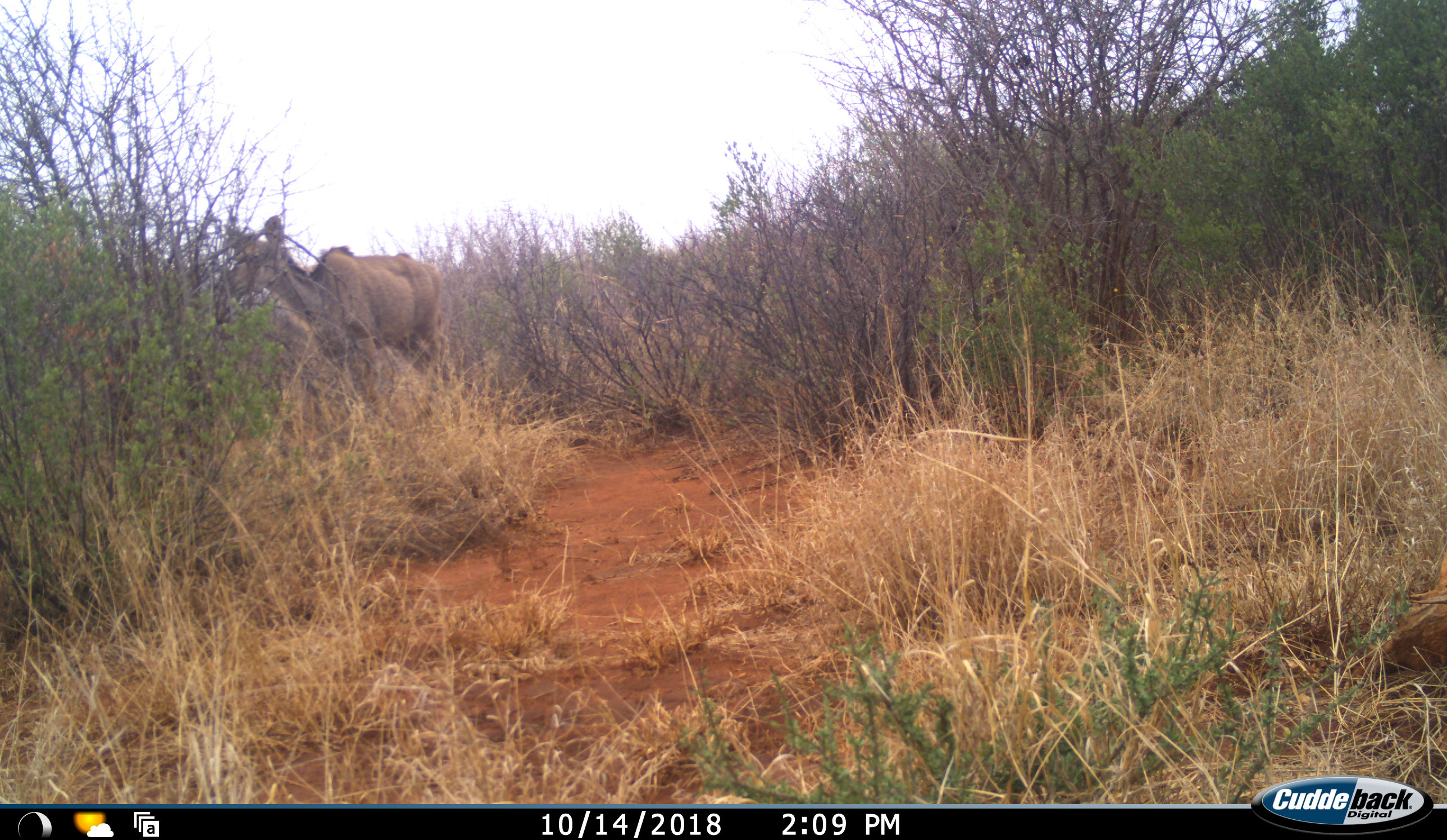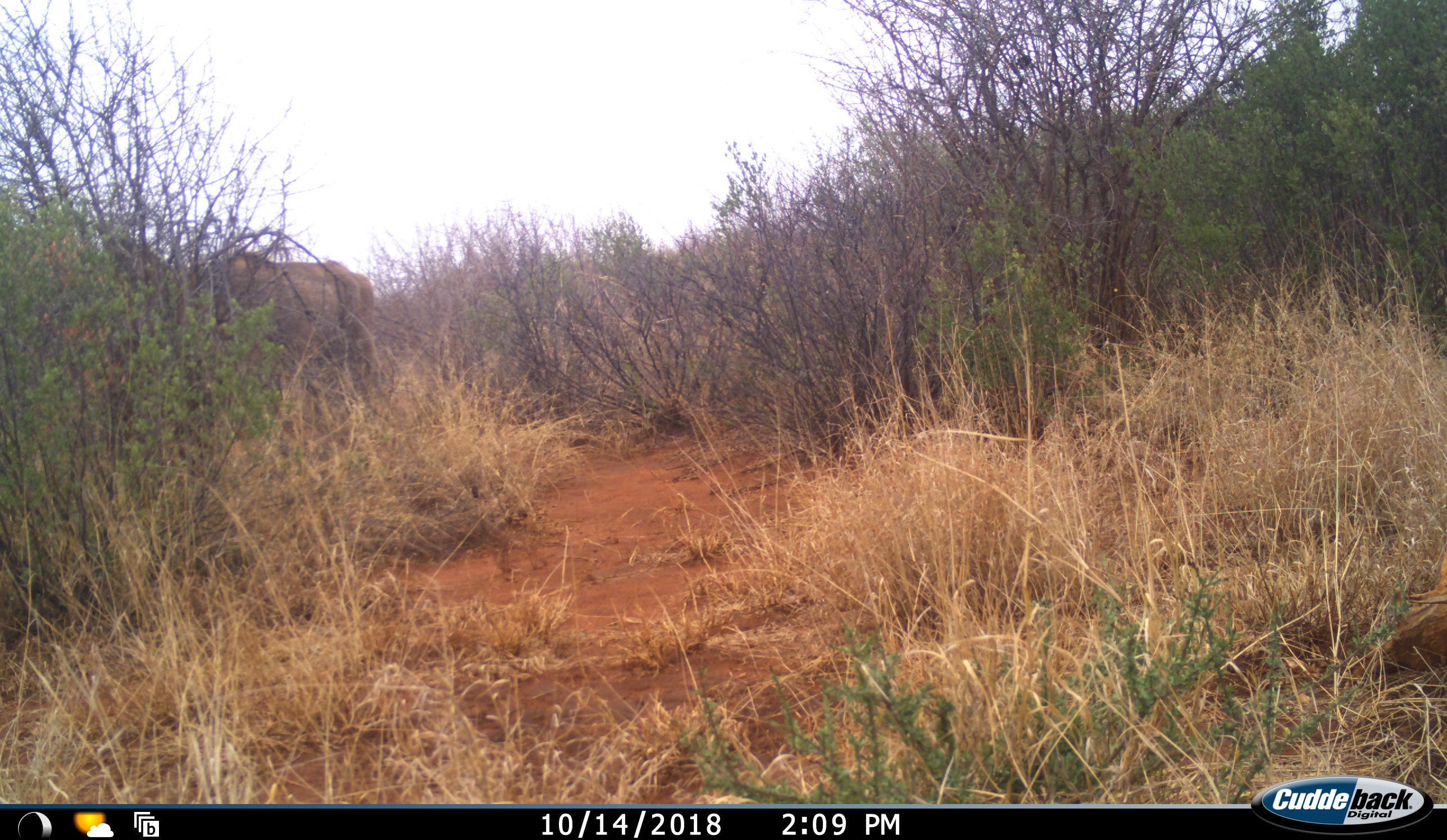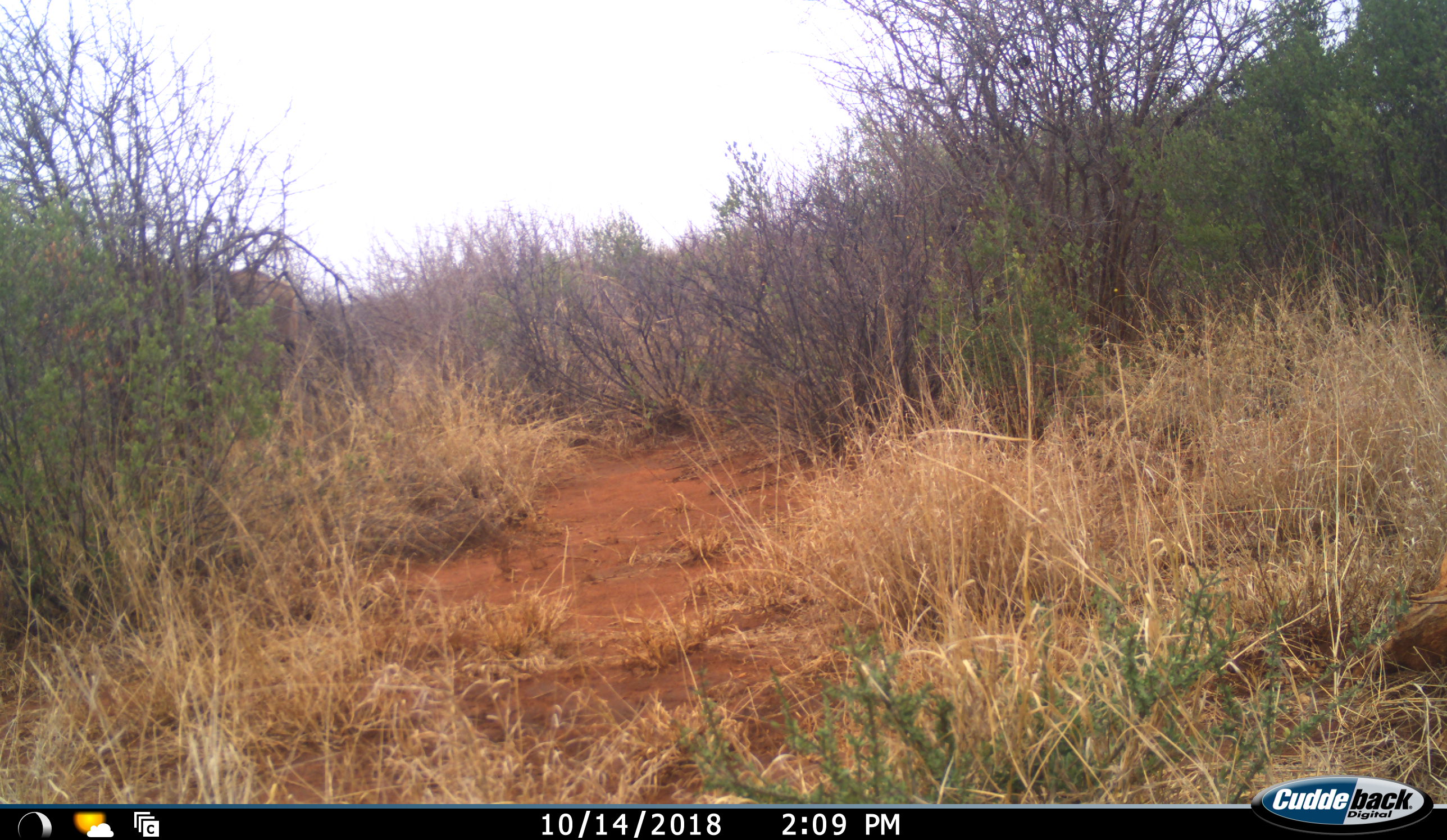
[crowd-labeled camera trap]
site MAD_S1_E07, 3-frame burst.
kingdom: Animalia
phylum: Chordata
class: Mammalia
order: Artiodactyla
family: Bovidae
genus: Tragelaphus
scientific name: Tragelaphus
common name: kudu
Kudu (Tragelaphus), count 1. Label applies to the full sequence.